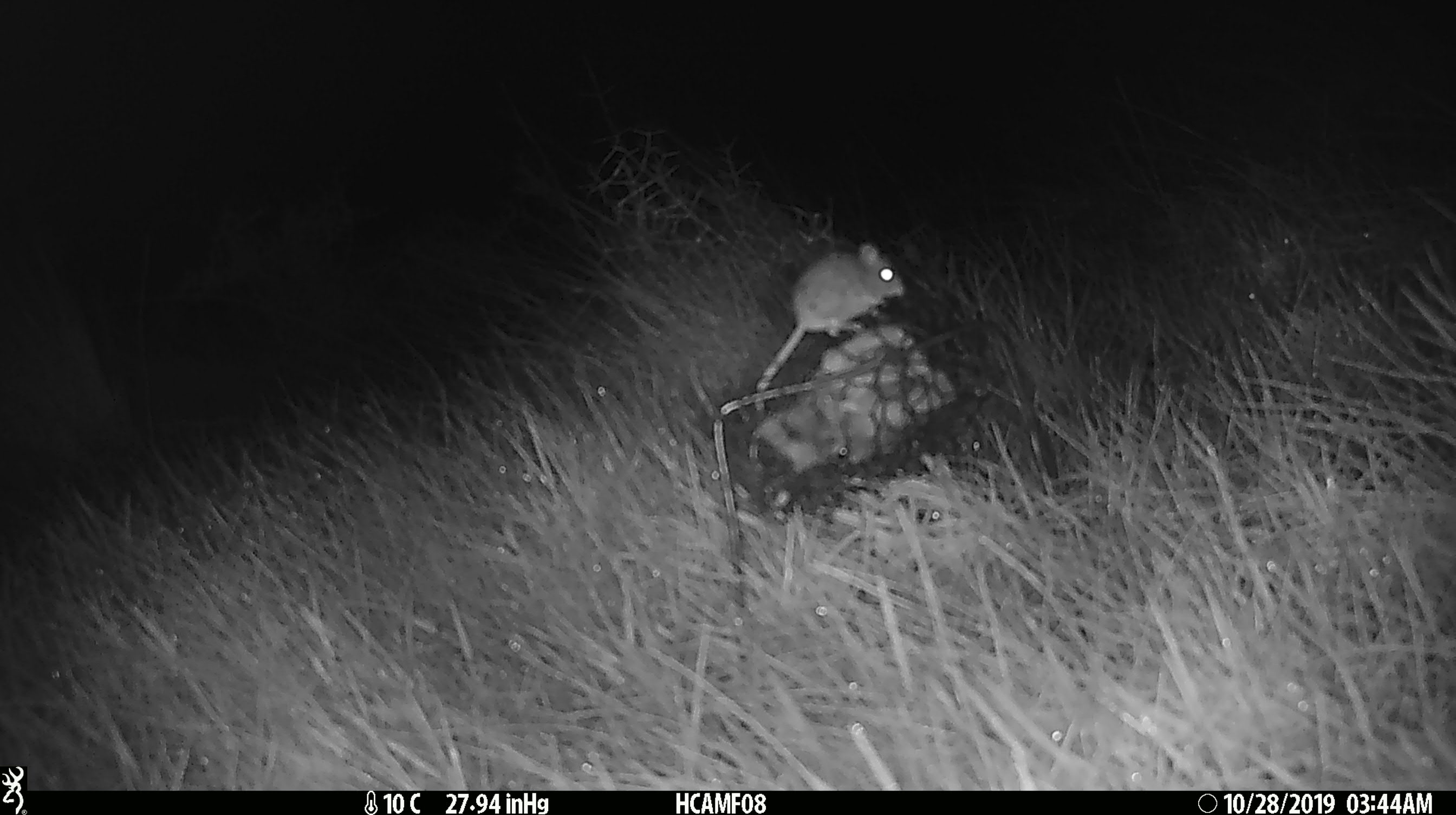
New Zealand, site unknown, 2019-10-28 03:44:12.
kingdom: Animalia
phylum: Chordata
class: Mammalia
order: Rodentia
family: Muridae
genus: Mus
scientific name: Mus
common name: mouse